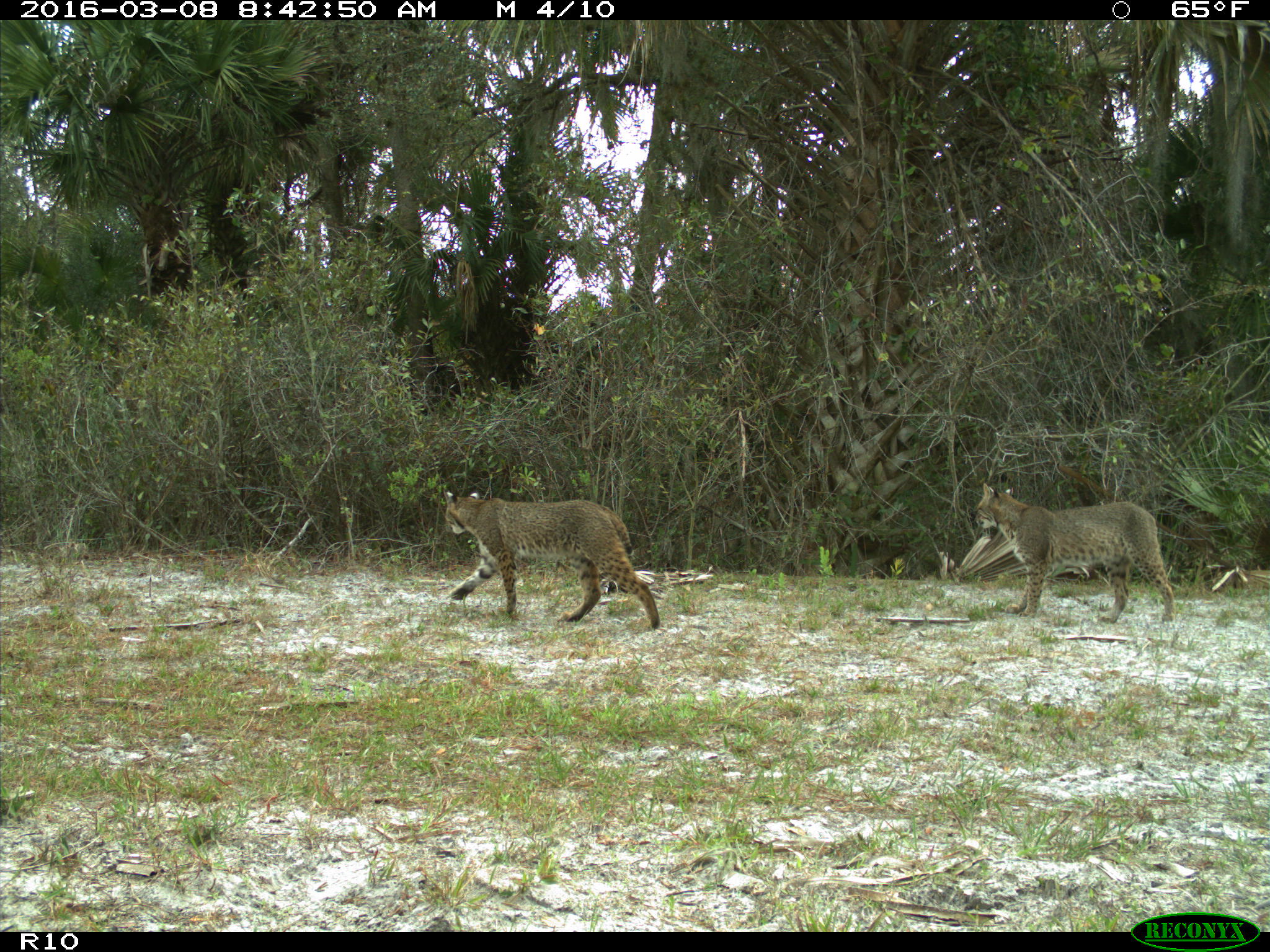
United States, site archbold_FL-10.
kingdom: Animalia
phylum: Chordata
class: Mammalia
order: Carnivora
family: Felidae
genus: Lynx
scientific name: Lynx rufus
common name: bobcat